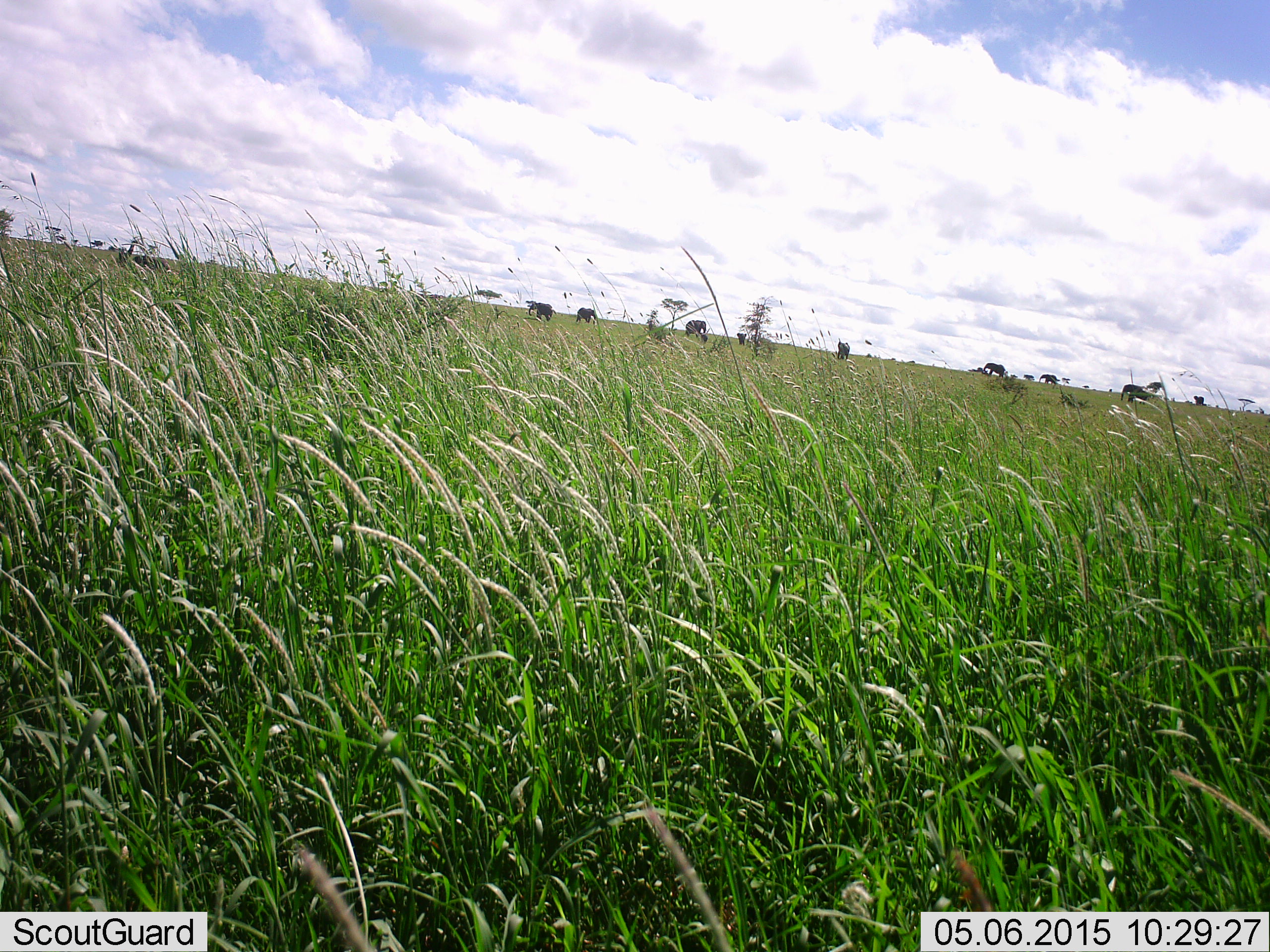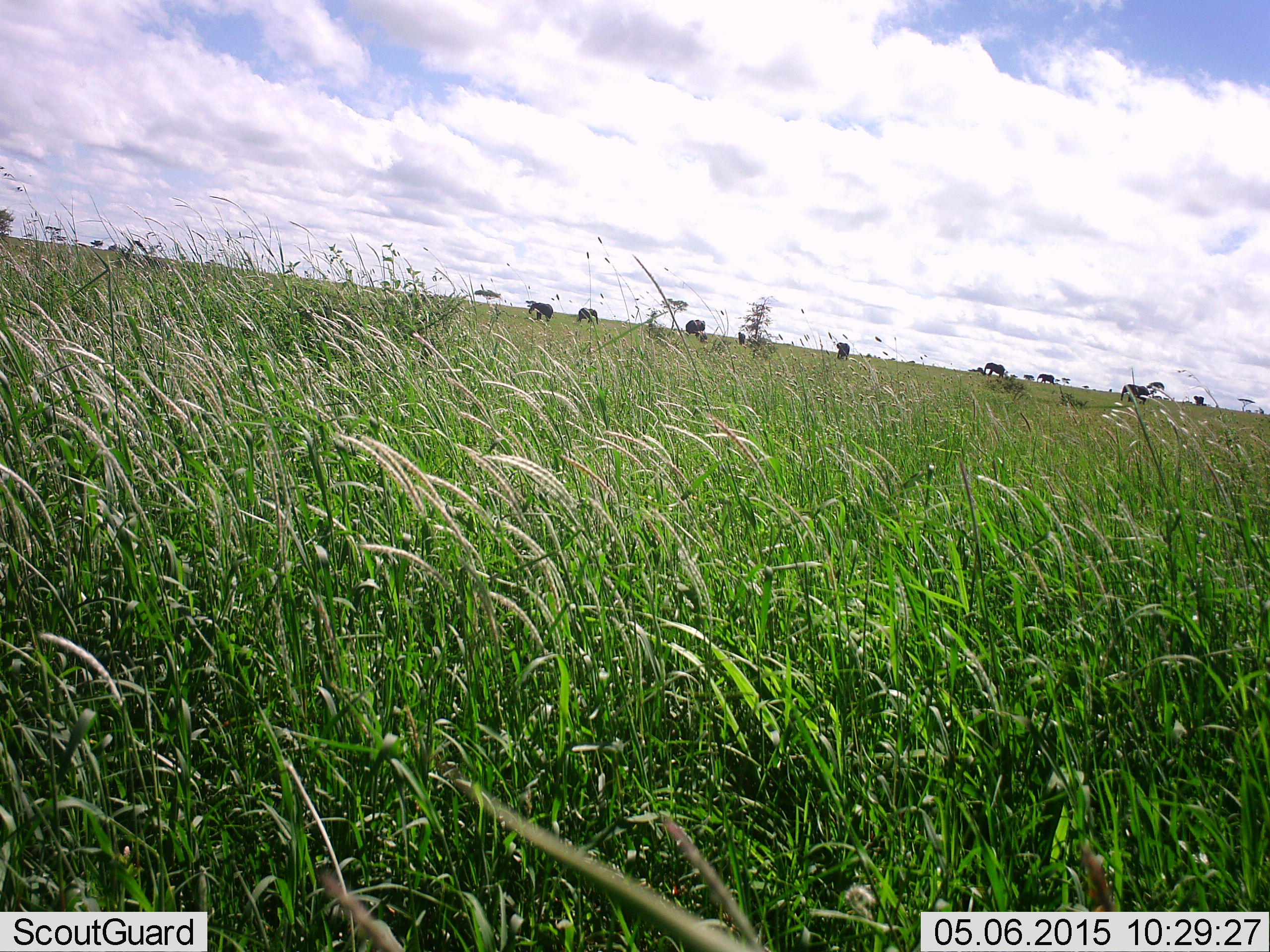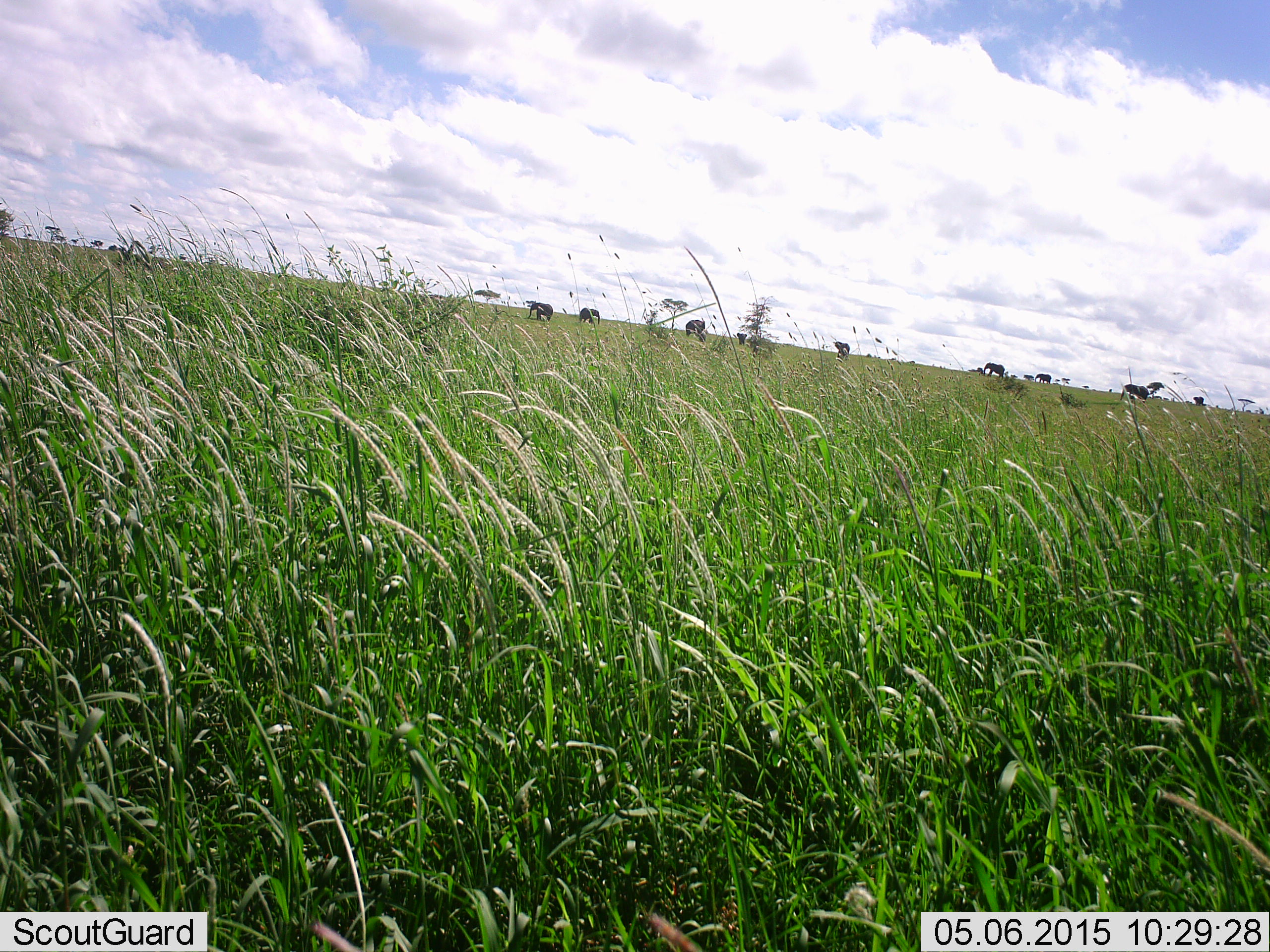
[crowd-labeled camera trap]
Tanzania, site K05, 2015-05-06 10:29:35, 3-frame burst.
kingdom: Animalia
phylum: Chordata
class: Mammalia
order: Proboscidea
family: Elephantidae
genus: Loxodonta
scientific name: Loxodonta africana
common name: african bush elephant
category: elephant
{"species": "elephant (african bush elephant) (Loxodonta africana)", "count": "8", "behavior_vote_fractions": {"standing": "90%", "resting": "0%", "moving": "20%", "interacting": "0%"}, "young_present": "40%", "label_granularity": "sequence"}